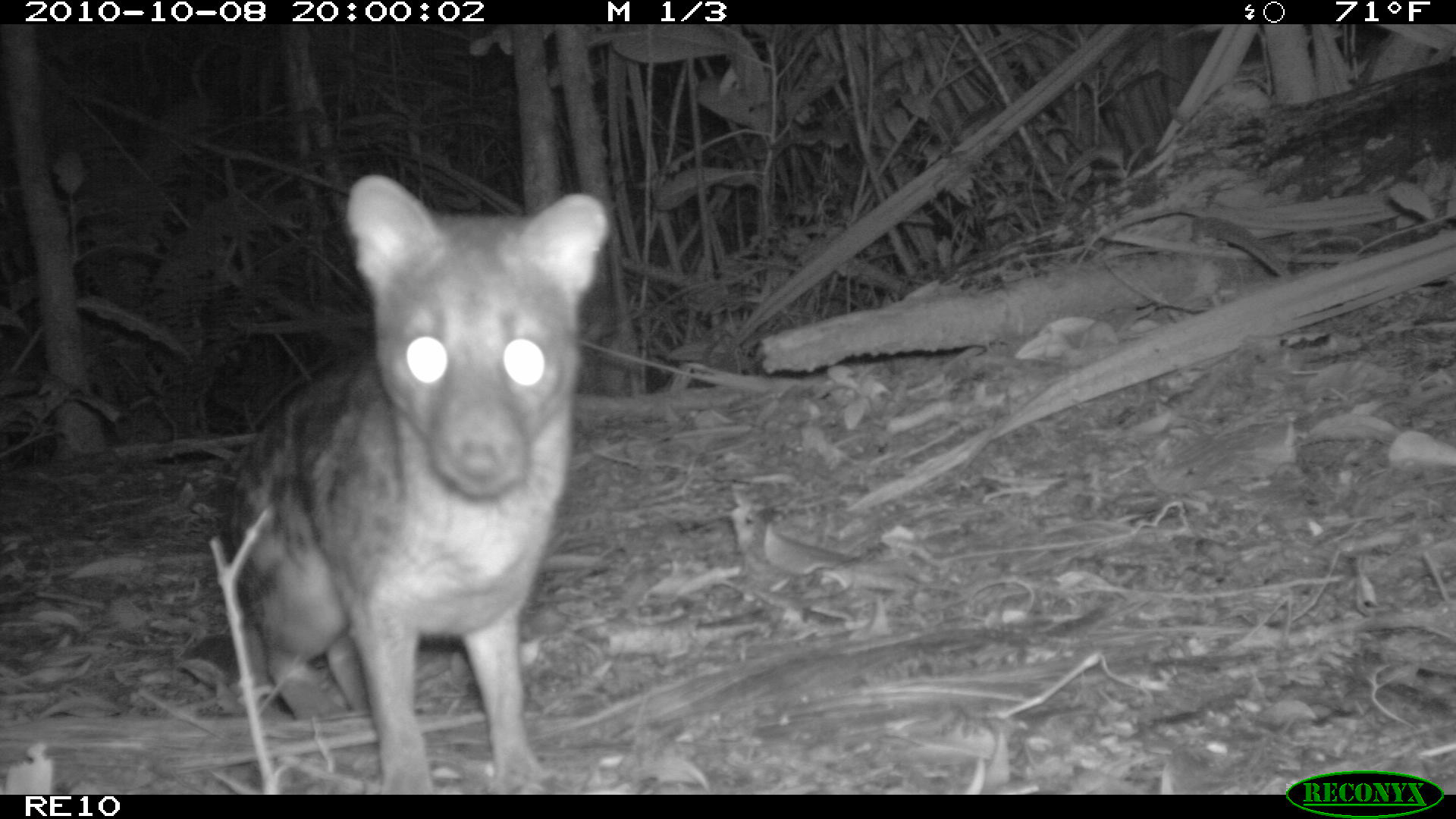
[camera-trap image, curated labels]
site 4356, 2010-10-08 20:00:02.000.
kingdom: Animalia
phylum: Chordata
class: Mammalia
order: Carnivora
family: Eupleridae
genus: Fossa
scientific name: Fossa fossana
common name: fanaloka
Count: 1.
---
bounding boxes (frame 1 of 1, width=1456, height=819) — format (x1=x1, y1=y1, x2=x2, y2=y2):
fossa fossana: (x1=228, y1=171, x2=609, y2=790); (x1=722, y1=504, x2=916, y2=620)